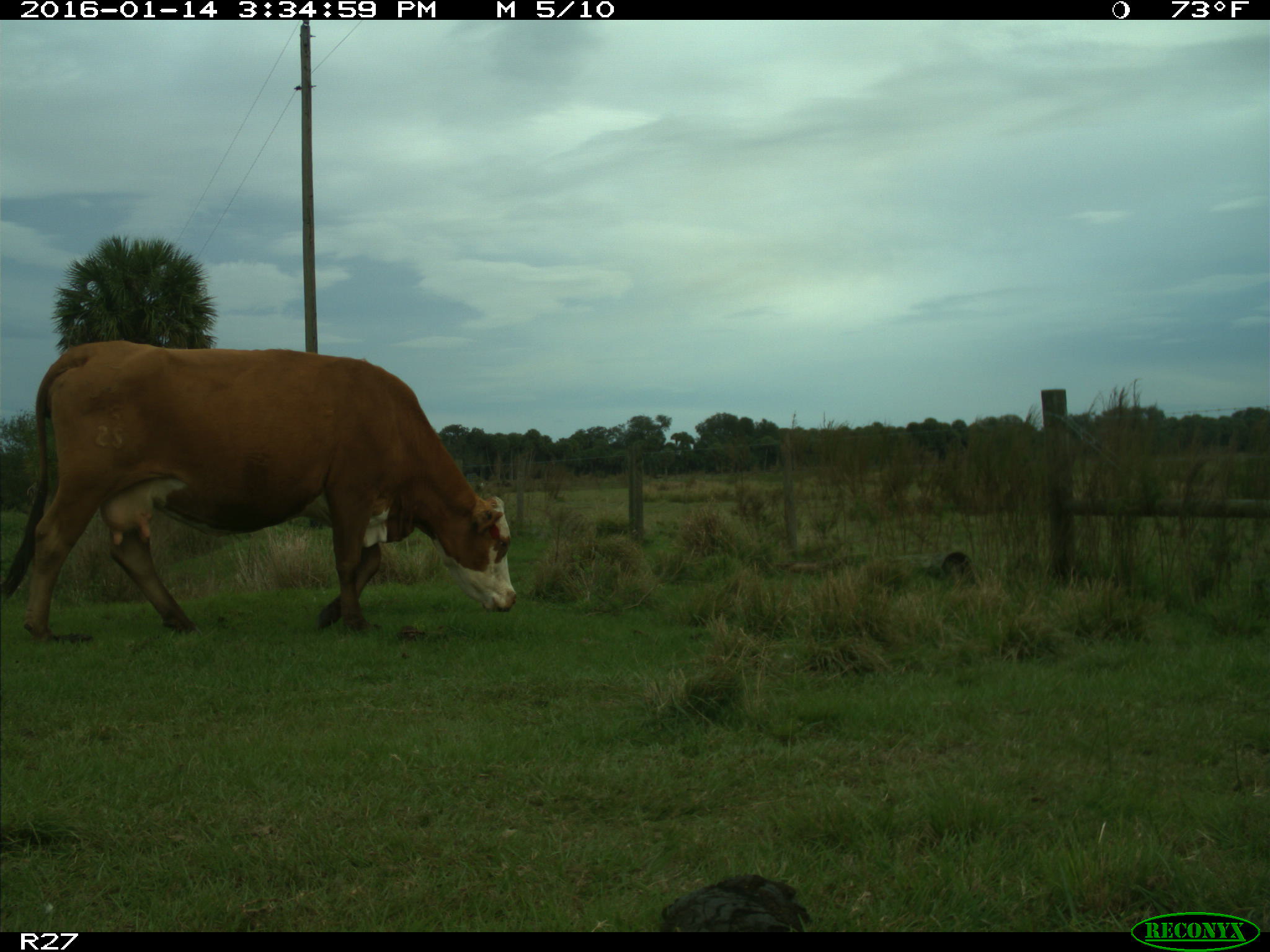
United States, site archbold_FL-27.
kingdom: Animalia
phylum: Chordata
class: Mammalia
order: Artiodactyla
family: Bovidae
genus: Bos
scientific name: Bos taurus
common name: domestic cow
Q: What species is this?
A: Bos taurus (domestic cow).